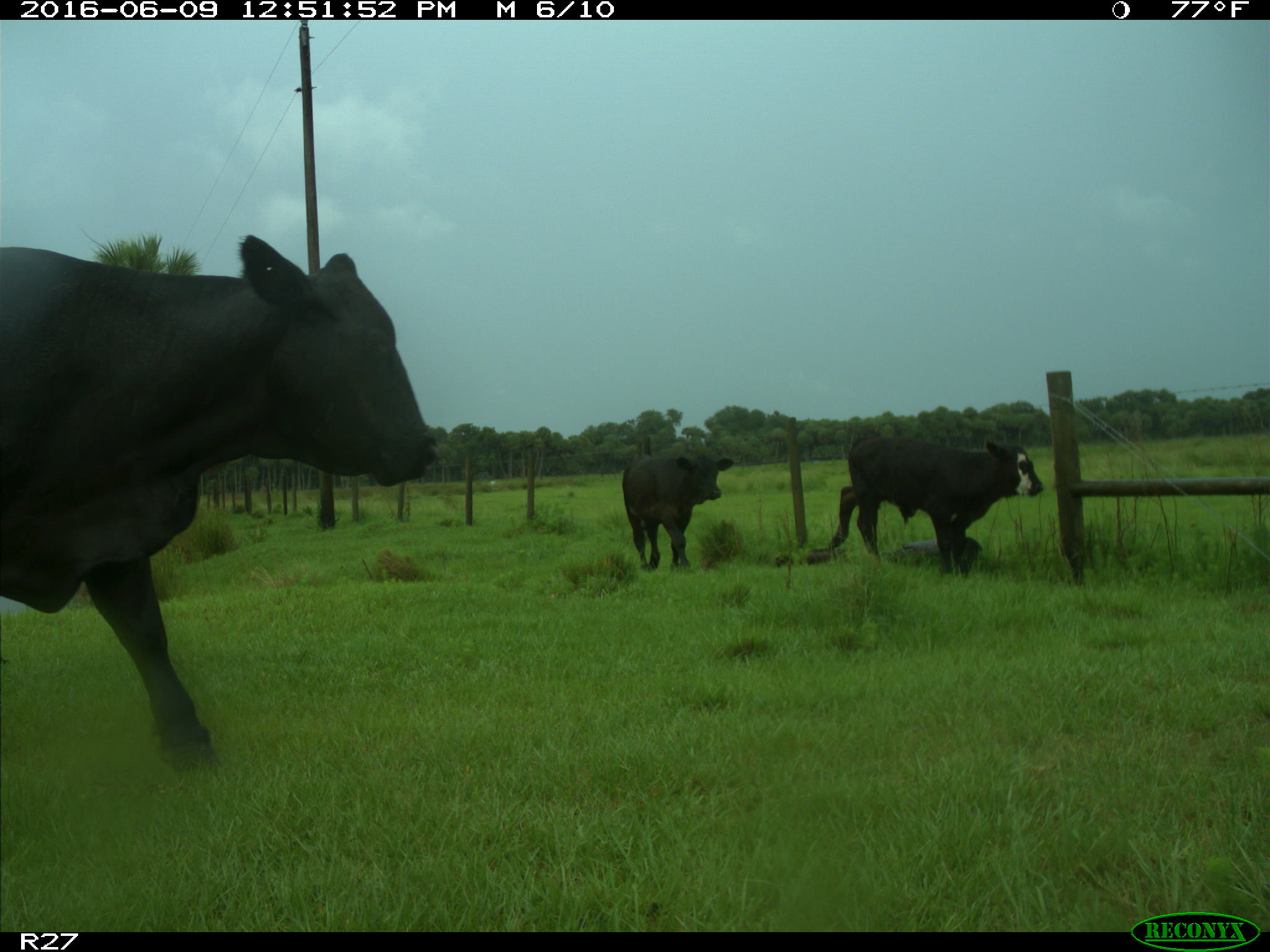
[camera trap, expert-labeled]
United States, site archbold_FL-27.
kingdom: Animalia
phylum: Chordata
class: Mammalia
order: Artiodactyla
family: Bovidae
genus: Bos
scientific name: Bos taurus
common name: domestic cow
Bos taurus (domestic cow).